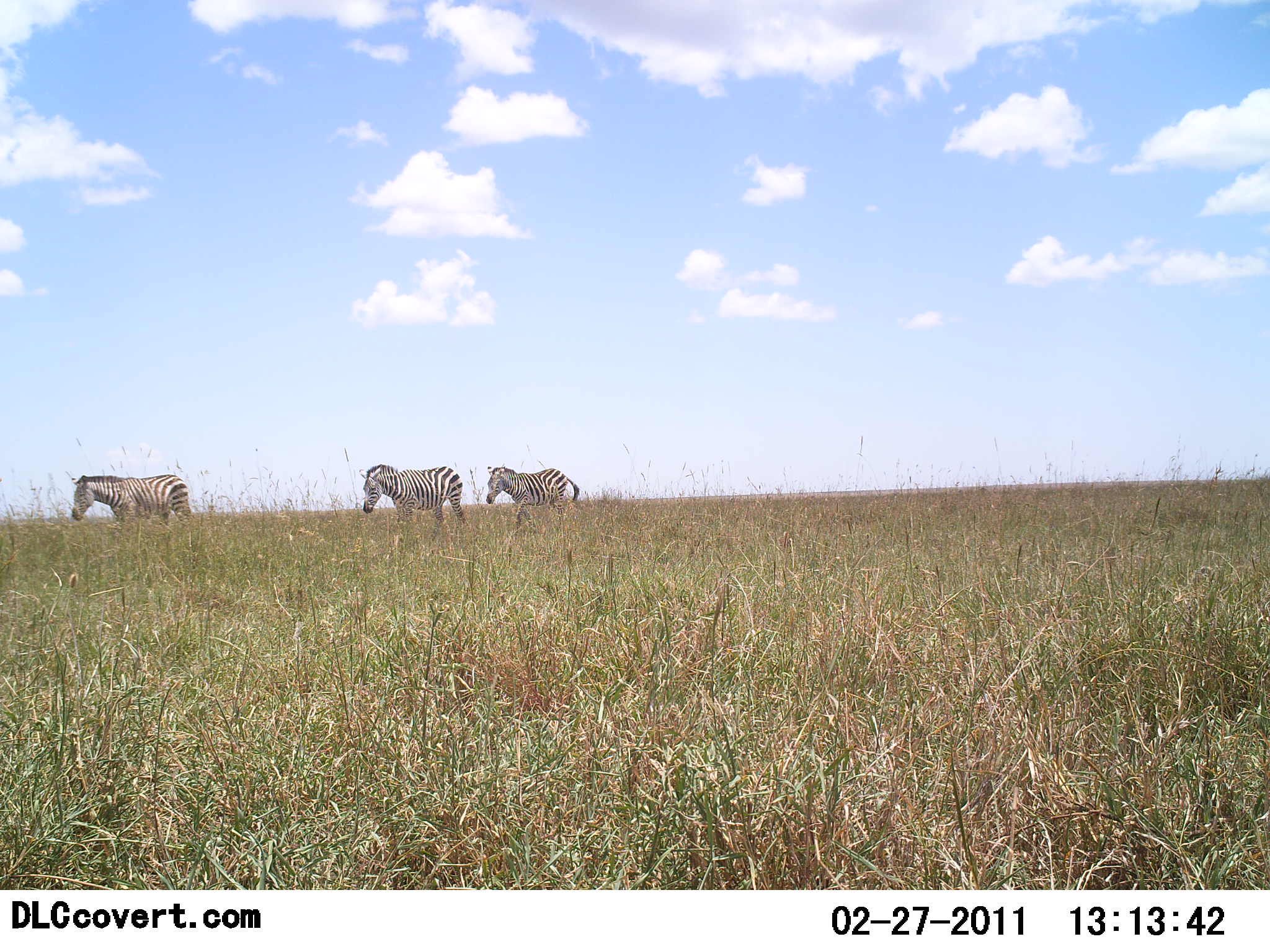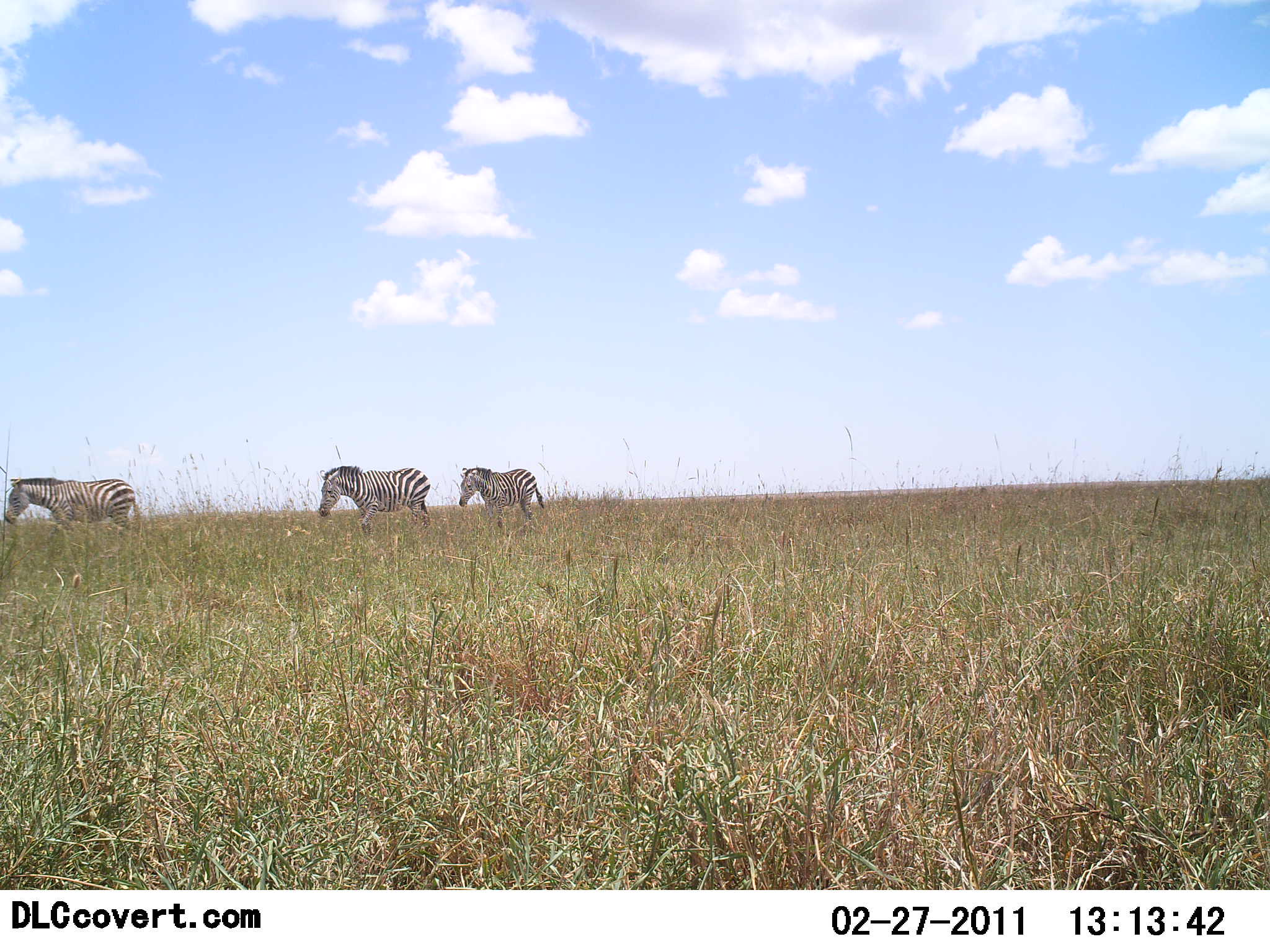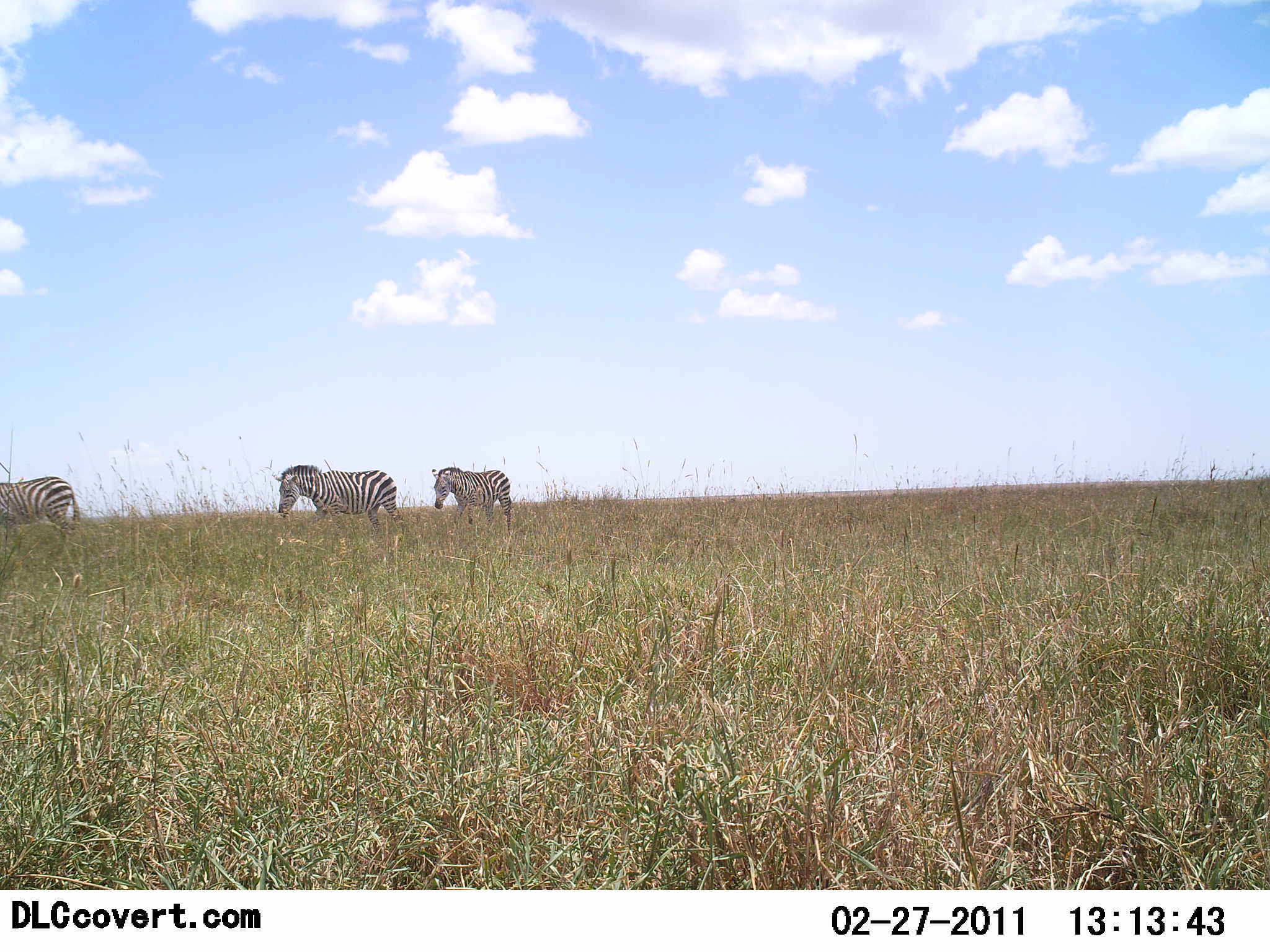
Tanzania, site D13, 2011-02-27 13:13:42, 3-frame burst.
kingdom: Animalia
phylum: Chordata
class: Mammalia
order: Perissodactyla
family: Equidae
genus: Equus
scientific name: Equus quagga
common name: plains zebra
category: zebra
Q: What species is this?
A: Zebra (plains zebra) (Equus quagga).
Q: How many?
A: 3.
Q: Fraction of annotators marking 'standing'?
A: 0%.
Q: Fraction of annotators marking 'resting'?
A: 0%.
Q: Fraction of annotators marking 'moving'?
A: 100%.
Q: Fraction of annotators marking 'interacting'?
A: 0%.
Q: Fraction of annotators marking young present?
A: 0%.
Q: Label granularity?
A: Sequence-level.